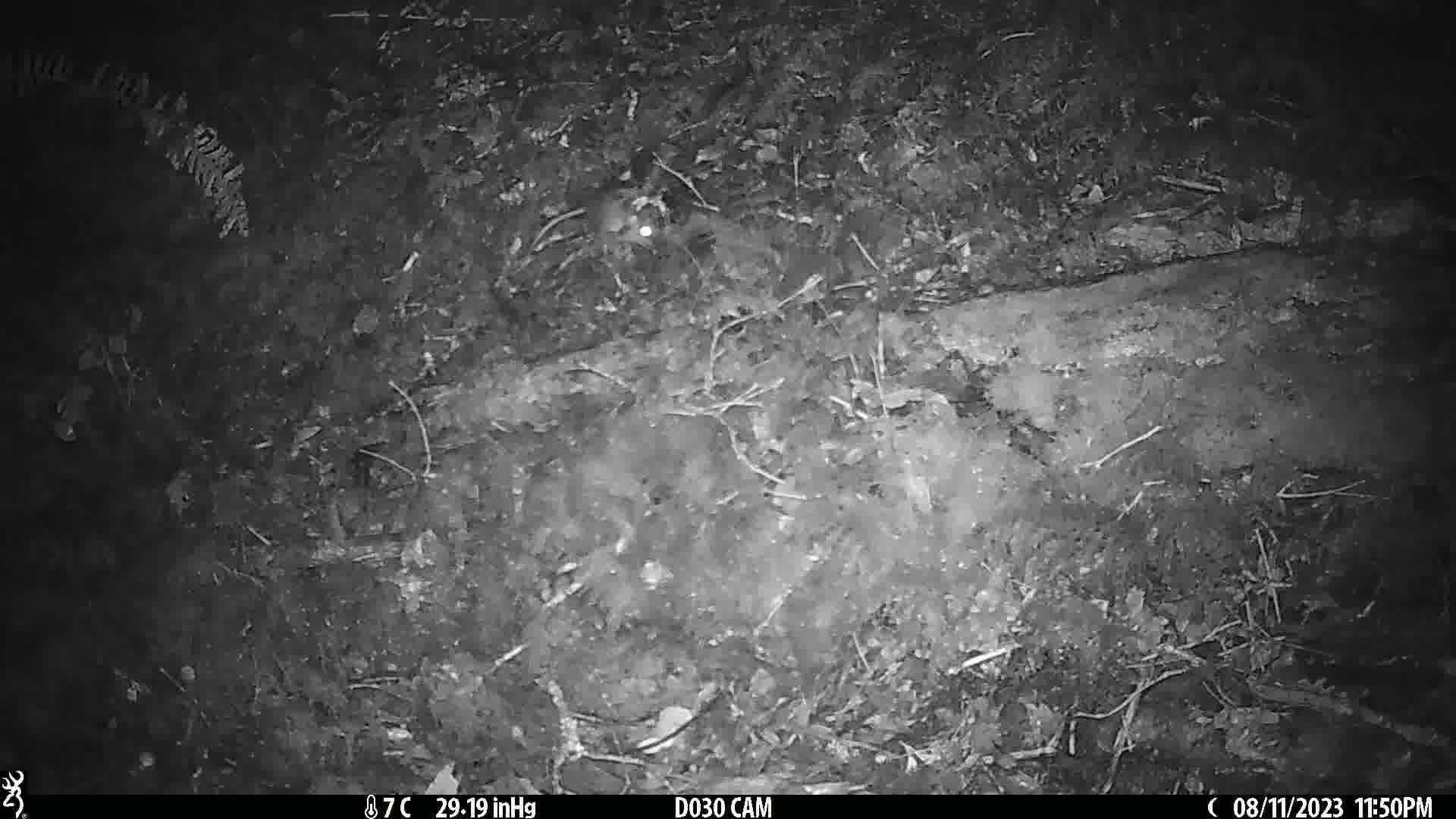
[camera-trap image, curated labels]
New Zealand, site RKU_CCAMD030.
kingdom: Animalia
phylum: Chordata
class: Mammalia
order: Rodentia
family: Muridae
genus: Rattus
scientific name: Rattus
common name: rat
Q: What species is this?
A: Rat (Rattus).